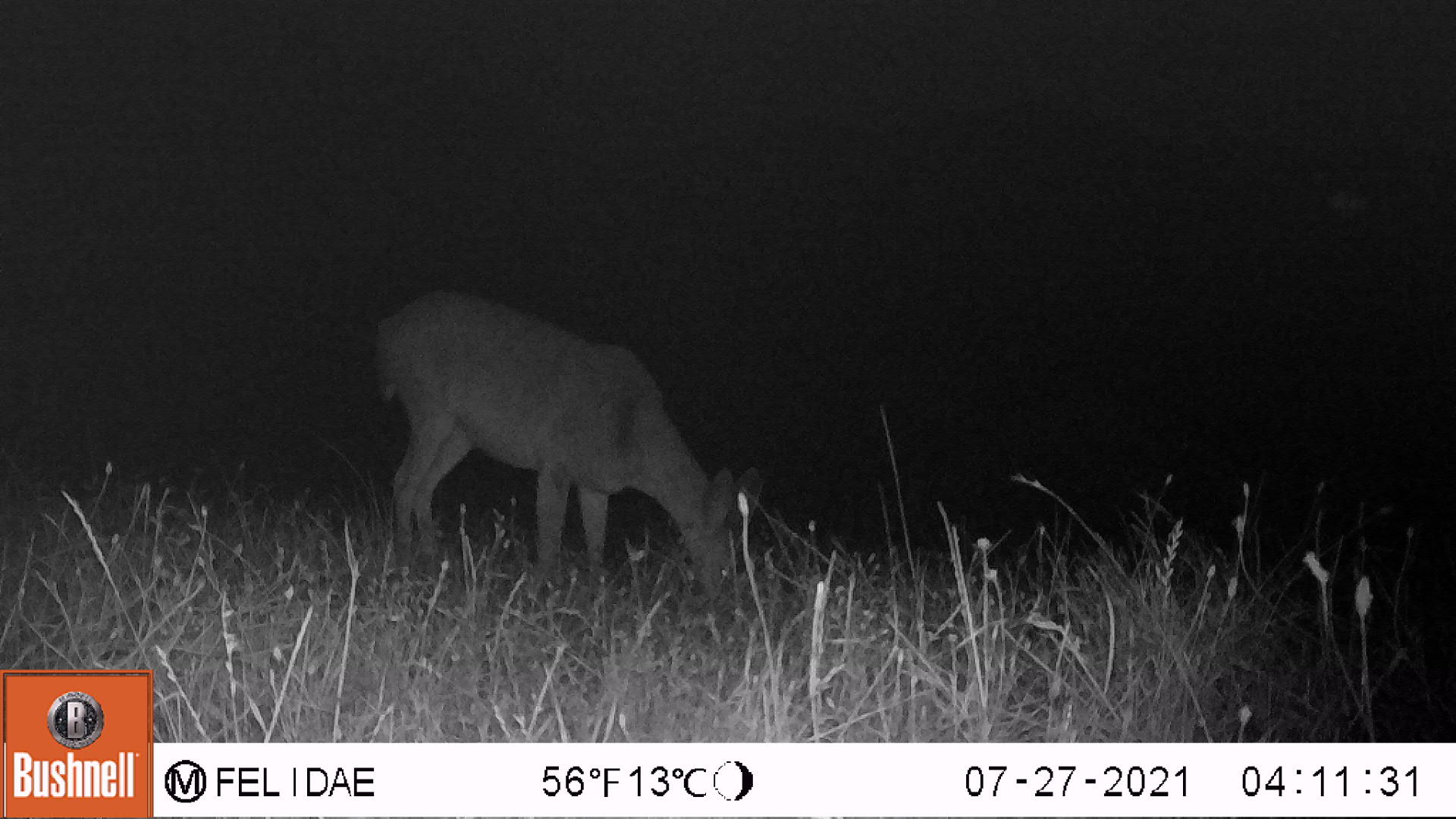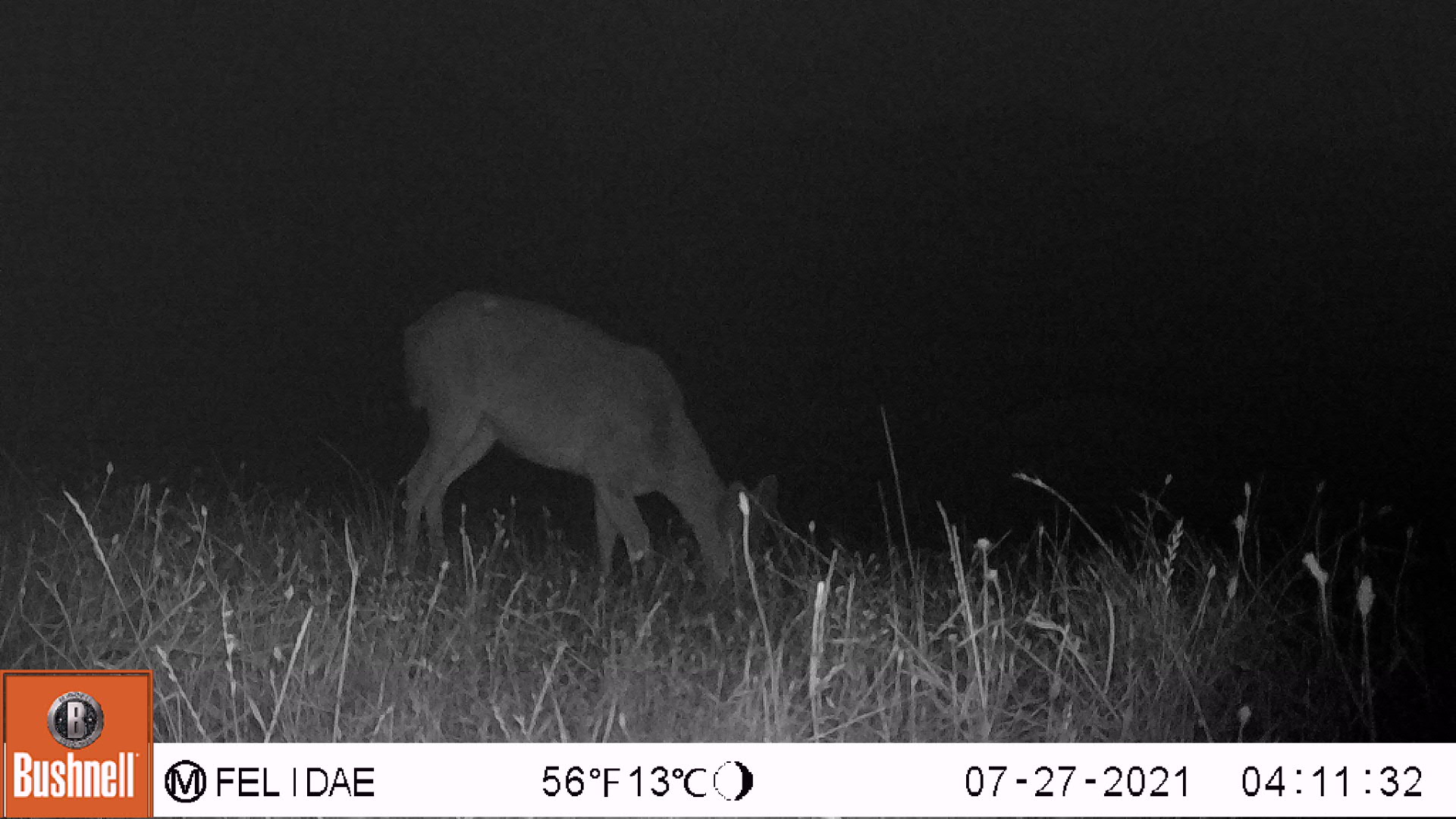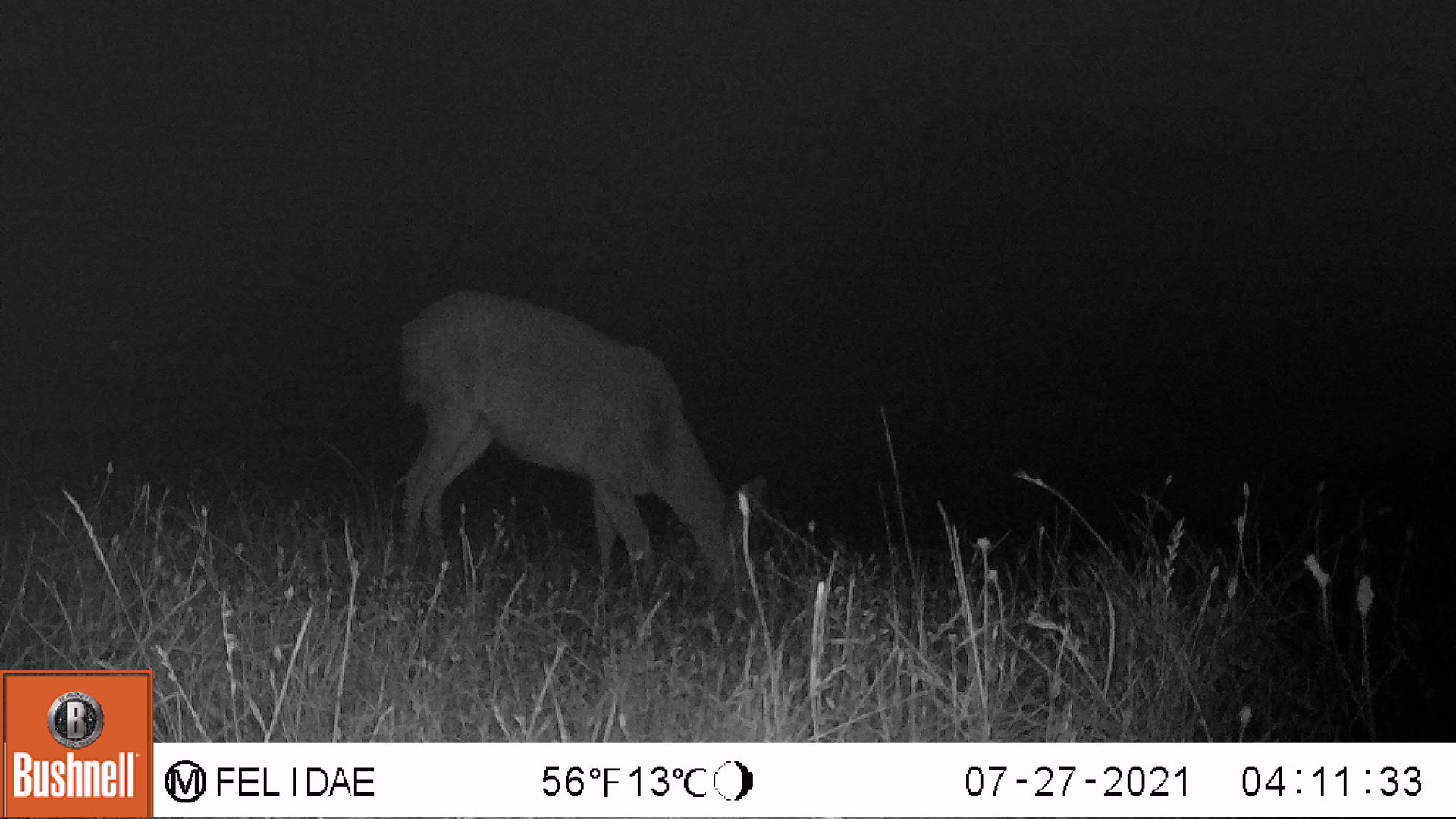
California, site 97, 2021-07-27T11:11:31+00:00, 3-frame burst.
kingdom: Animalia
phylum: Chordata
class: Mammalia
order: Artiodactyla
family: Cervidae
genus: Odocoileus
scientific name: Odocoileus hemionus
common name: mule deer